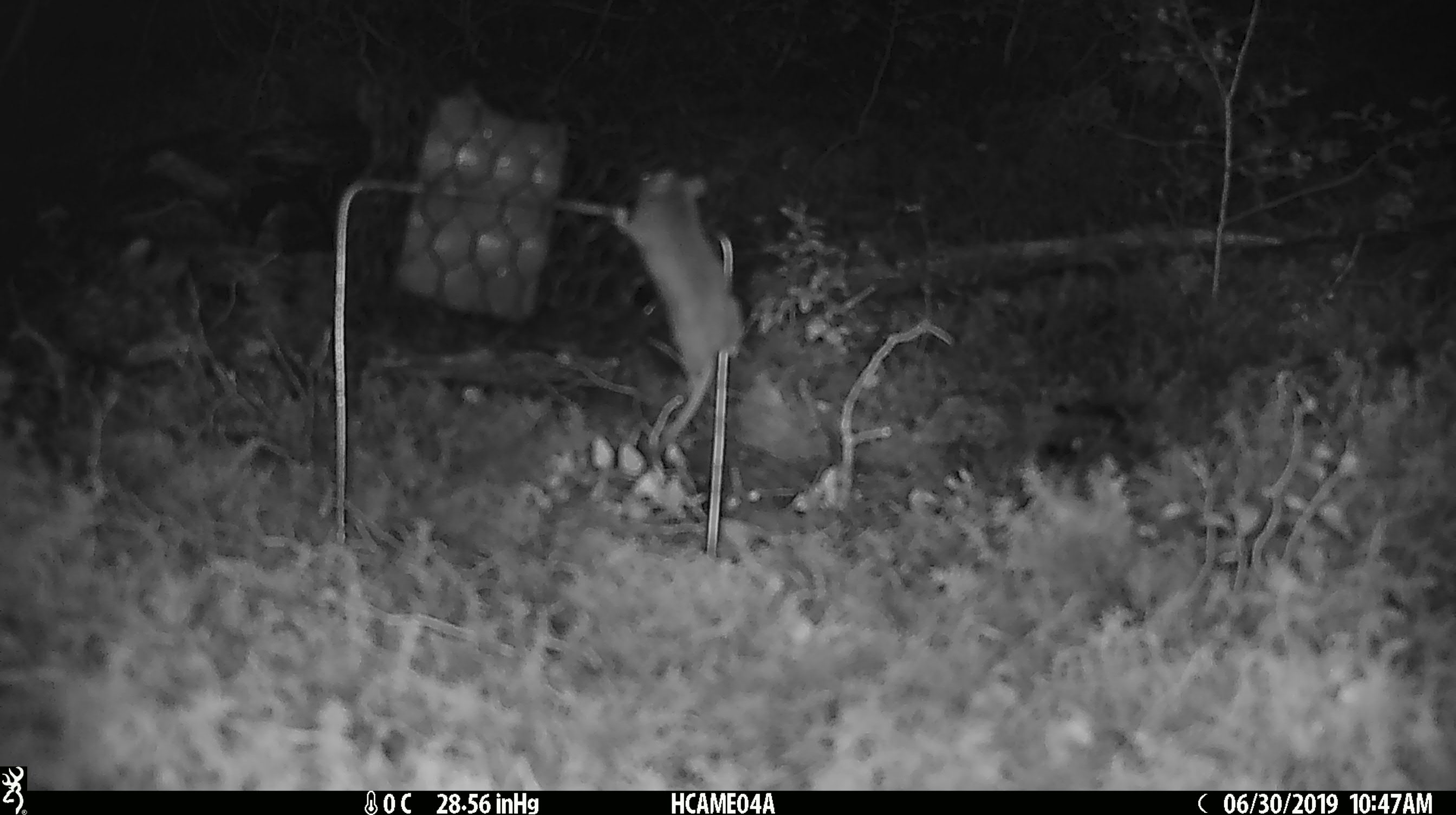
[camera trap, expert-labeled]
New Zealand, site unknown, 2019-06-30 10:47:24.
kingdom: Animalia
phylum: Chordata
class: Mammalia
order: Rodentia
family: Muridae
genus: Mus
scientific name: Mus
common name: mouse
Mouse (Mus).